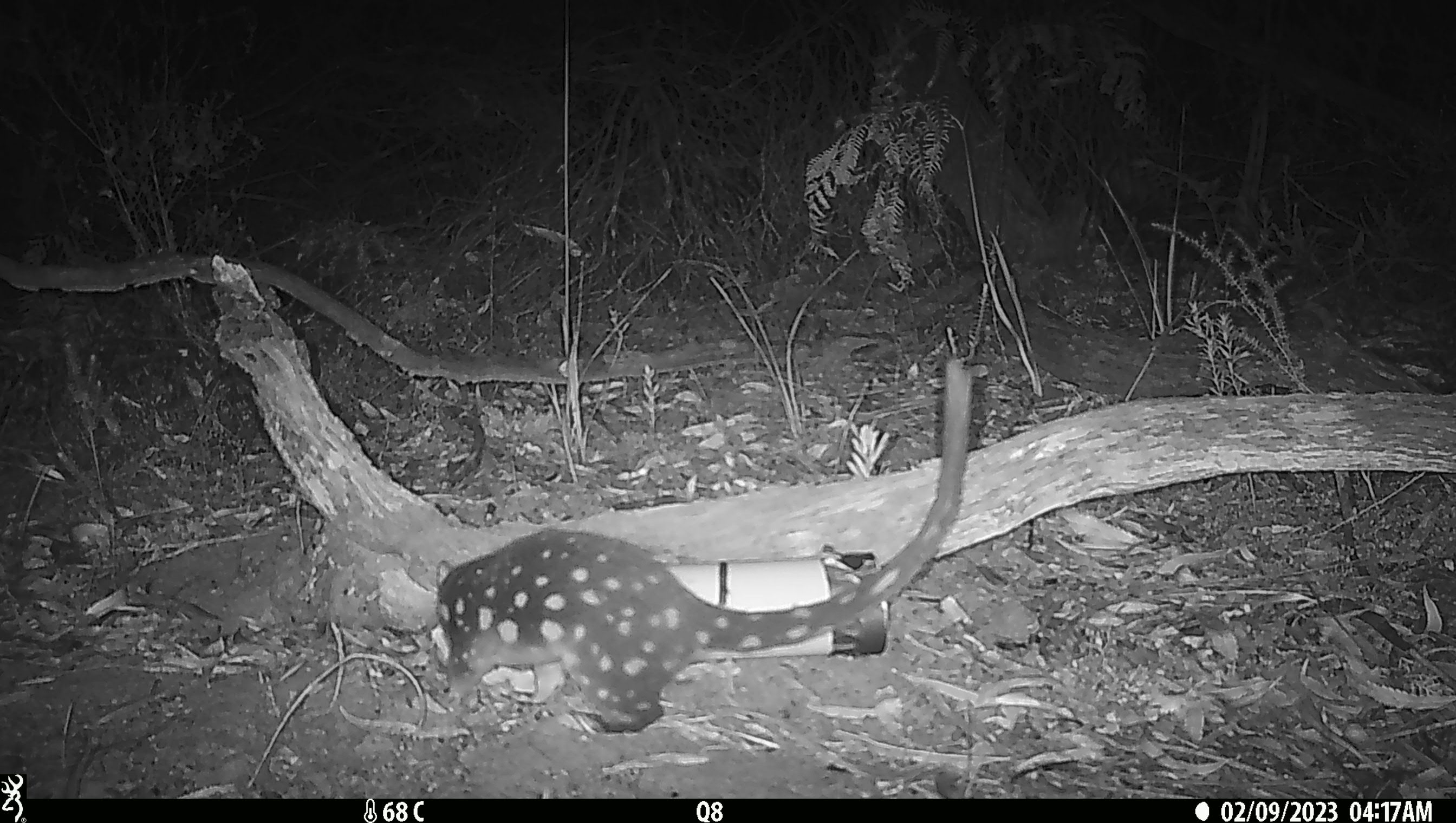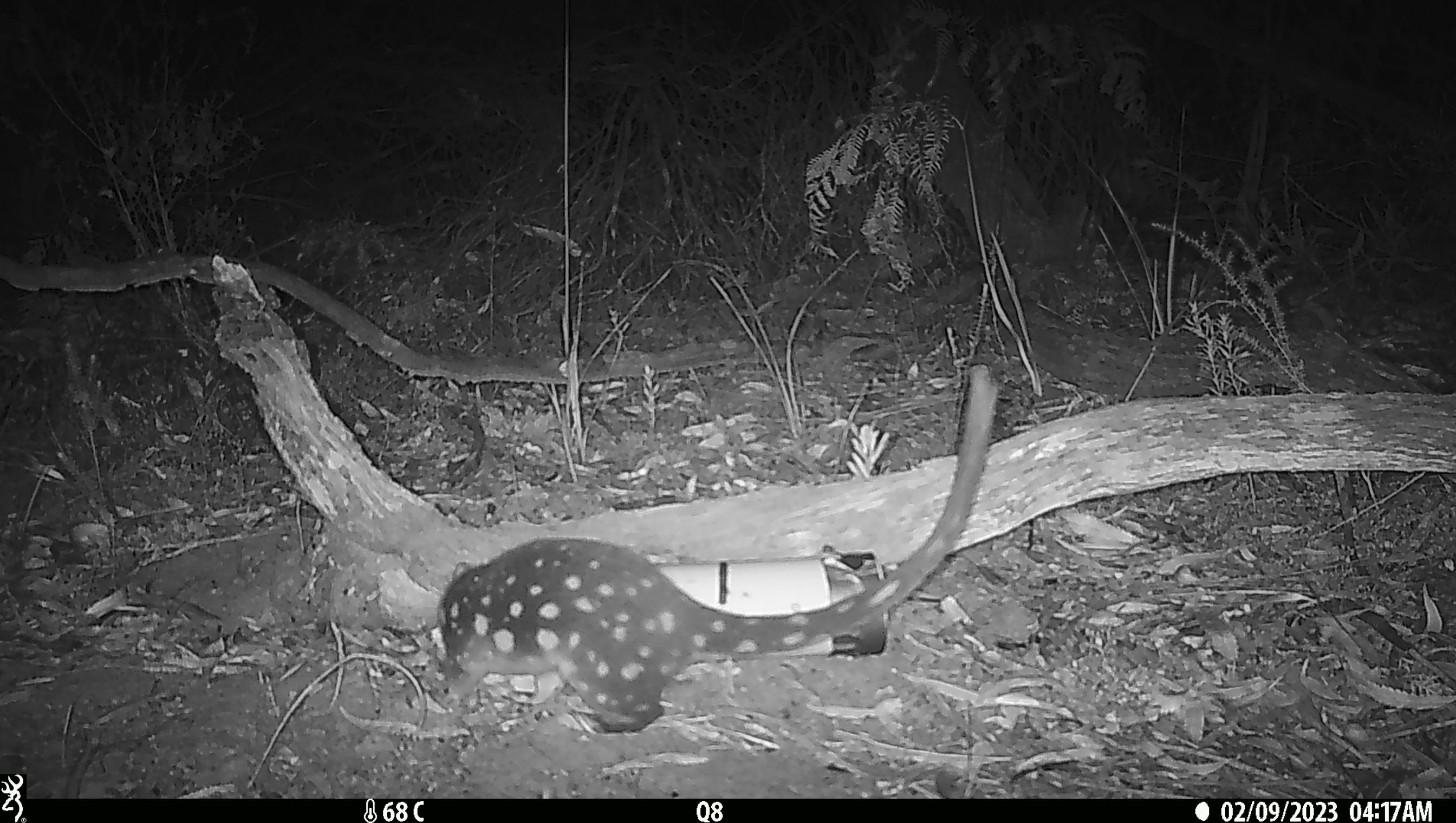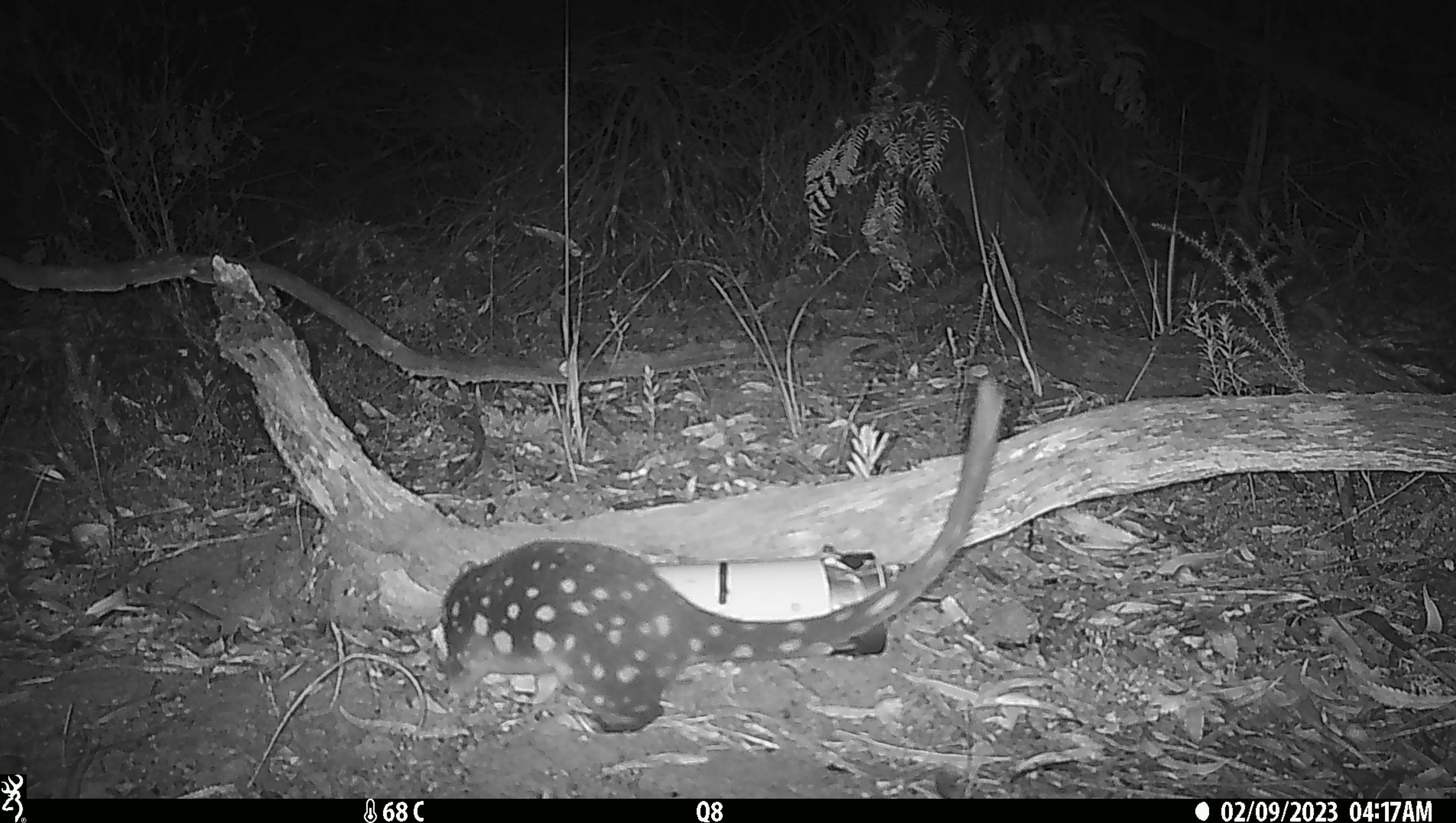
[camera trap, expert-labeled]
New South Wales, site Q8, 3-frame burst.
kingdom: Animalia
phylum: Chordata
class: Mammalia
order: Dasyuromorphia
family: Dasyuridae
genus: Dasyurus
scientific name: Dasyurus maculatus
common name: spotted-tailed quoll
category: quoll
Quoll (spotted-tailed quoll) (Dasyurus maculatus).